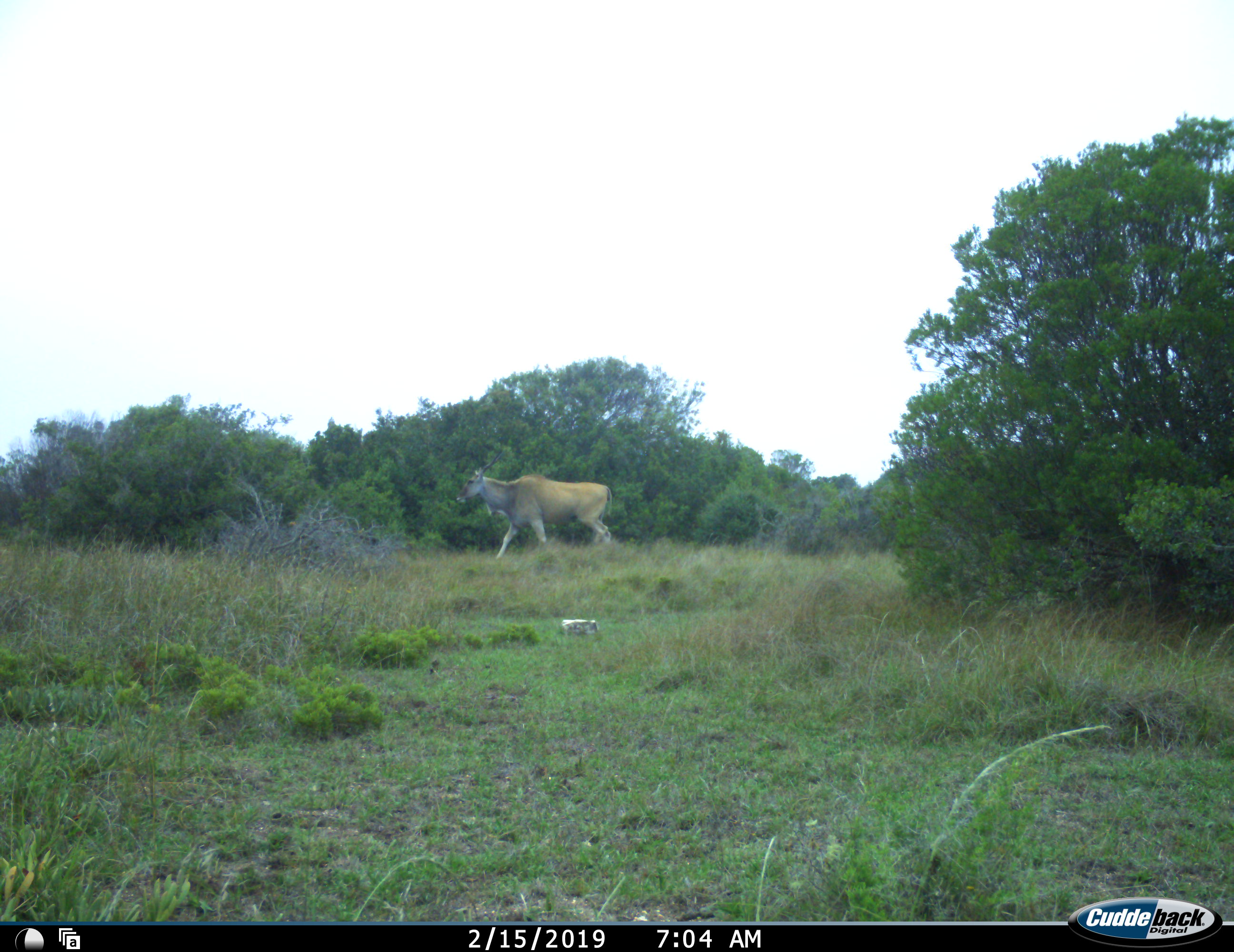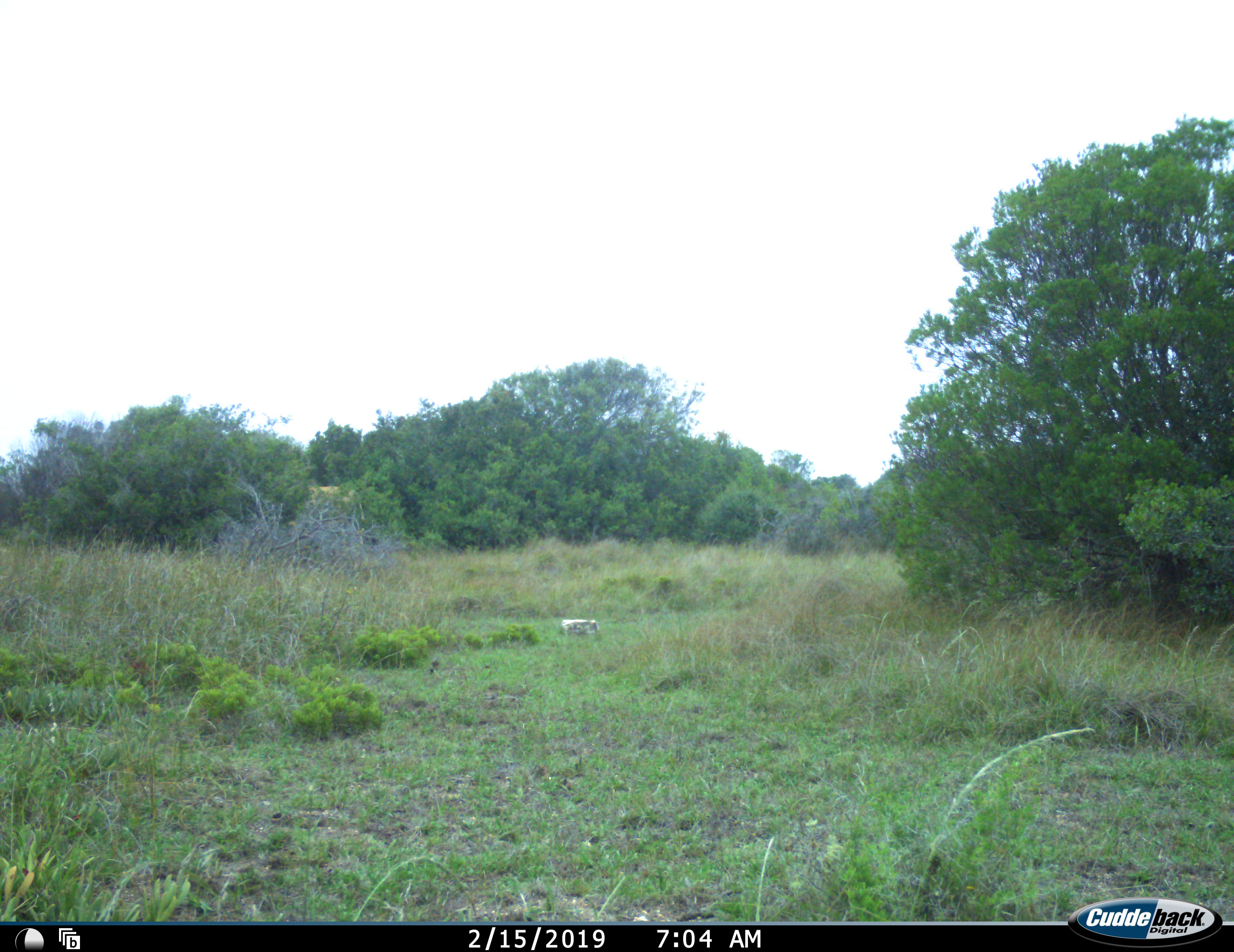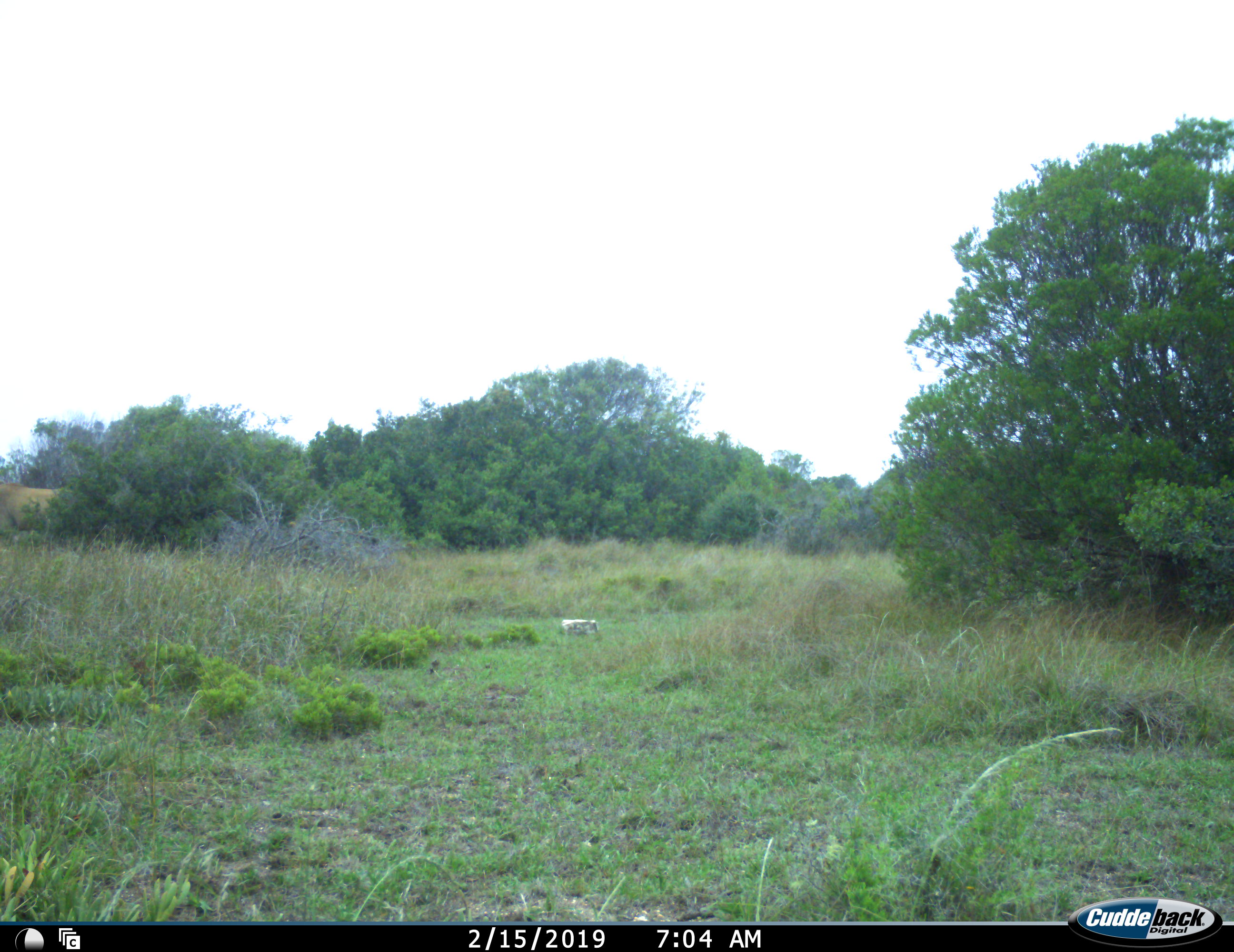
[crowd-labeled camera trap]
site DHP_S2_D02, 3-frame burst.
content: unidentified animal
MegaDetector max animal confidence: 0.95